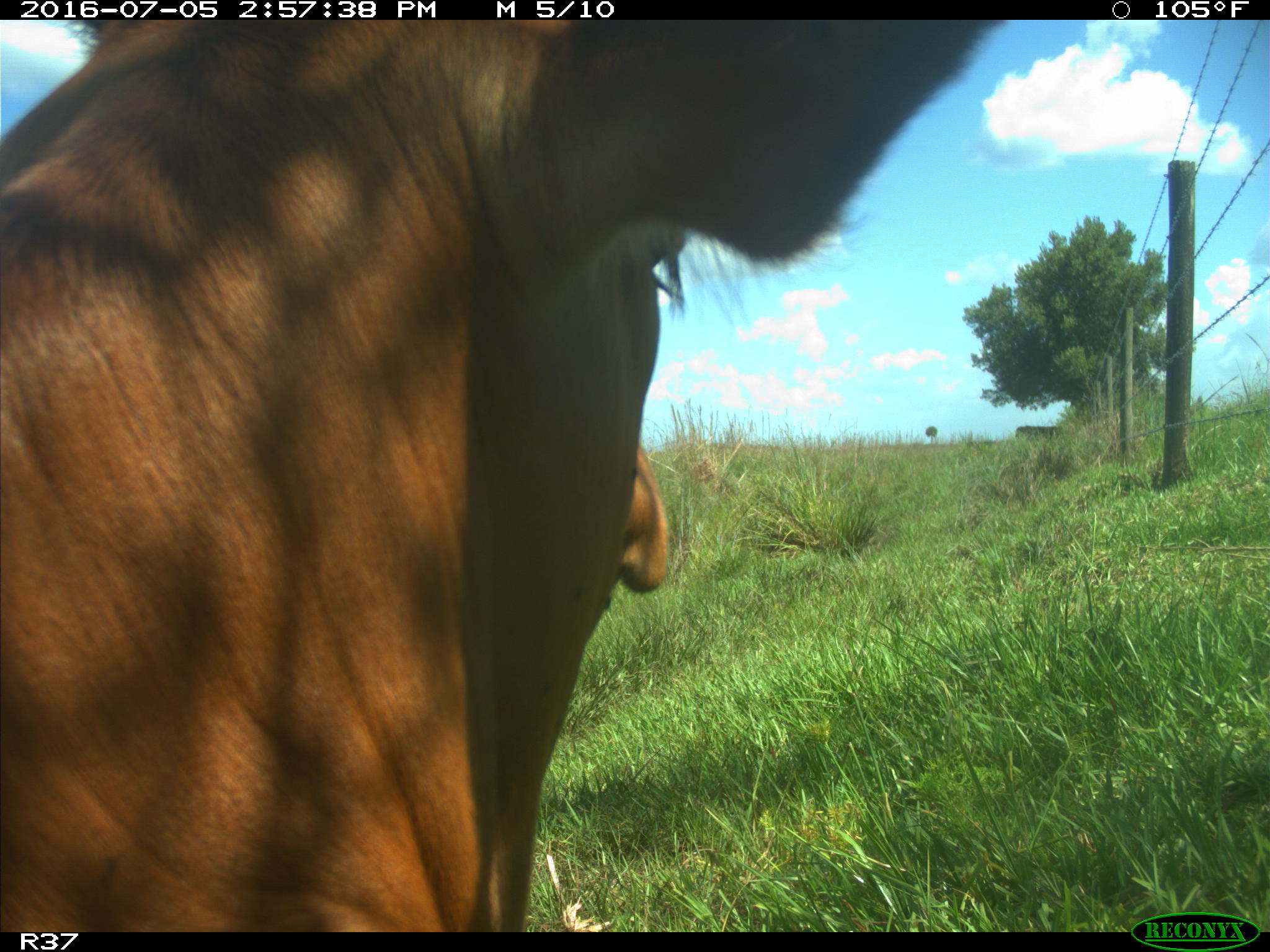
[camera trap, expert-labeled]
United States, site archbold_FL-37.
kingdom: Animalia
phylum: Chordata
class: Mammalia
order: Artiodactyla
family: Bovidae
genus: Bos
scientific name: Bos taurus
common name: domestic cow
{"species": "Bos taurus (domestic cow)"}